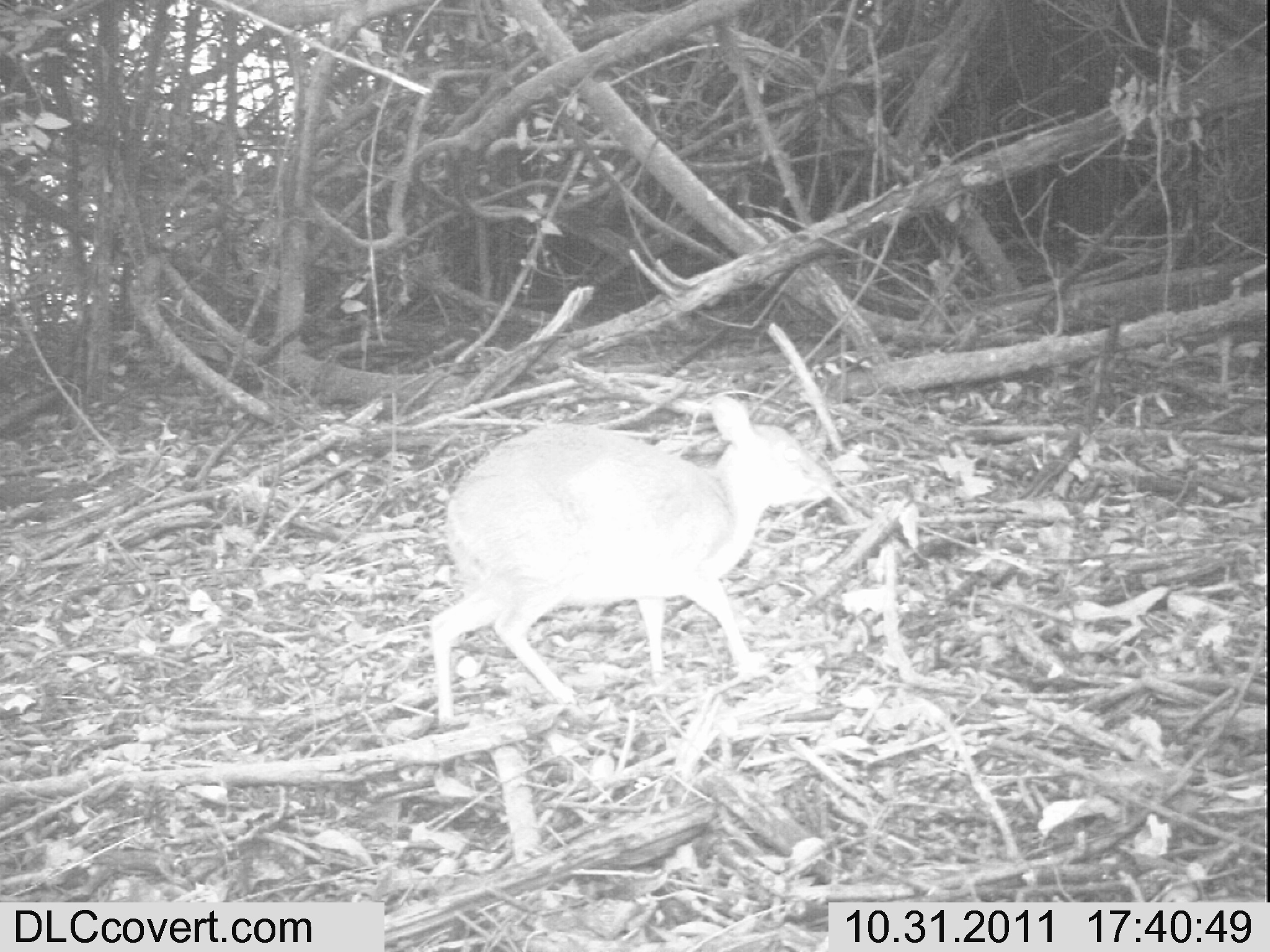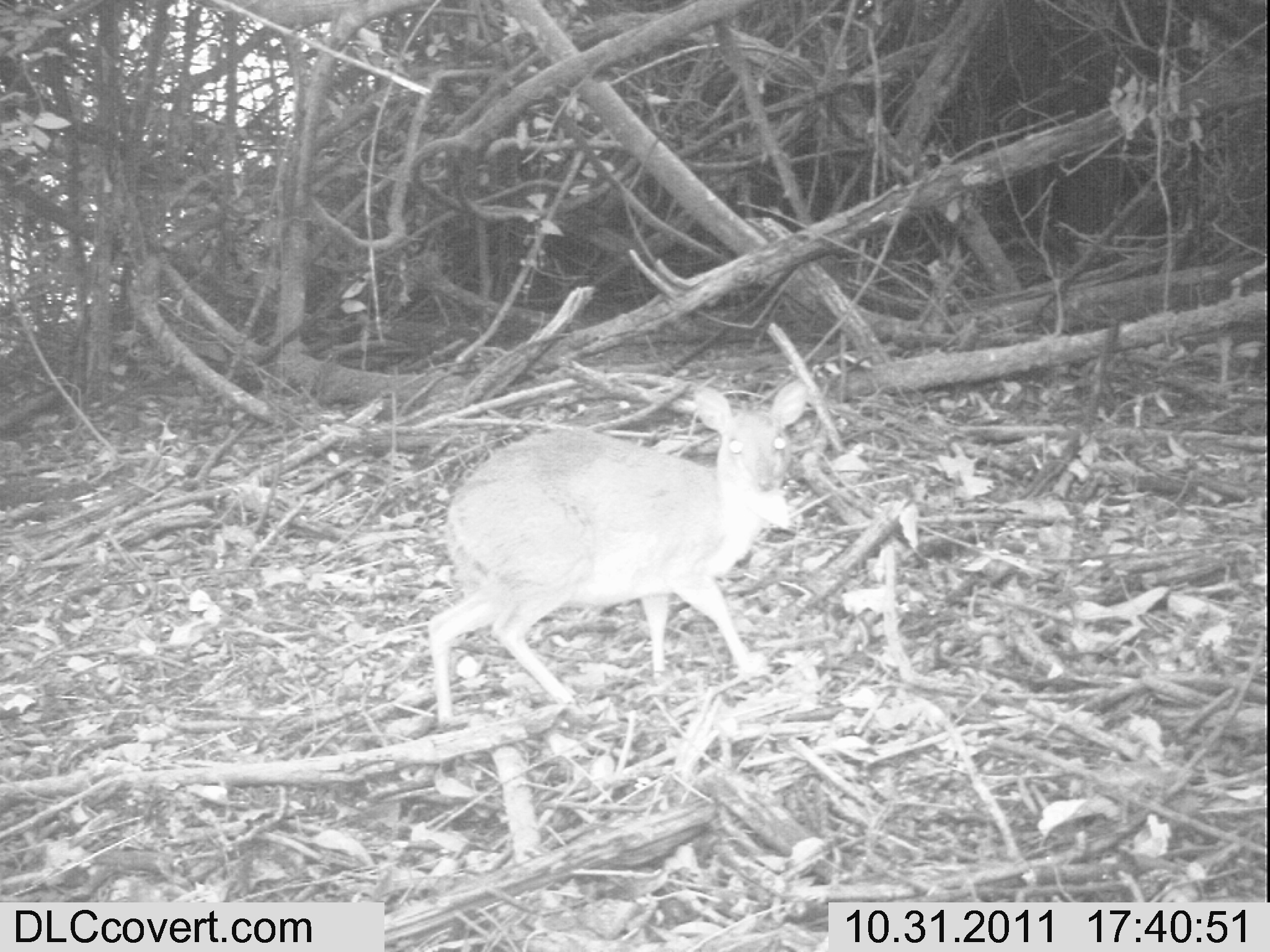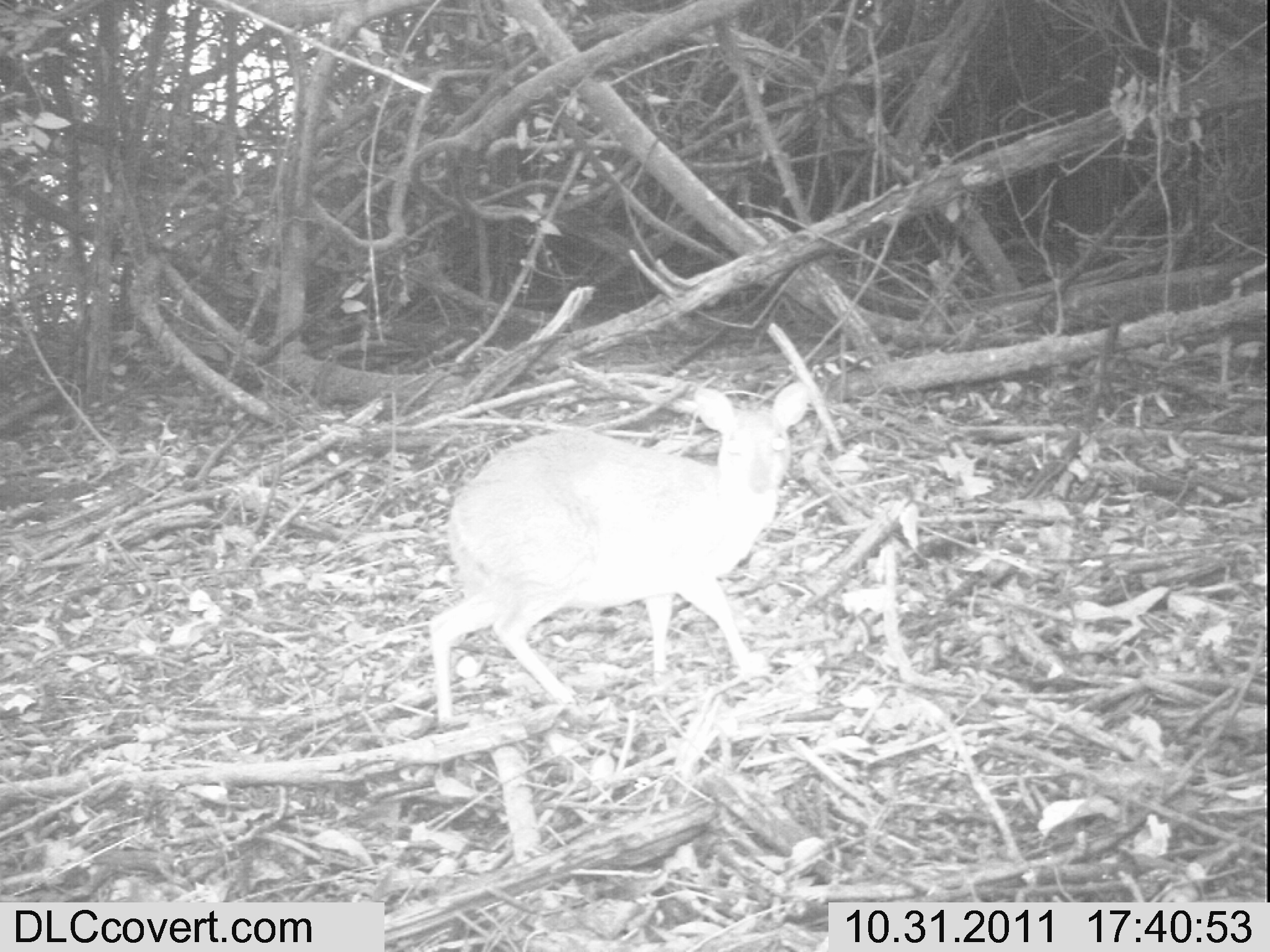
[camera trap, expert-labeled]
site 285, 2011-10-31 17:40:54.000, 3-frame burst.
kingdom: Animalia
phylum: Chordata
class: Mammalia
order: Artiodactyla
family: Bovidae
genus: Nesotragus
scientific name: Nesotragus moschatus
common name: suni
Nesotragus moschatus (suni), count 1.